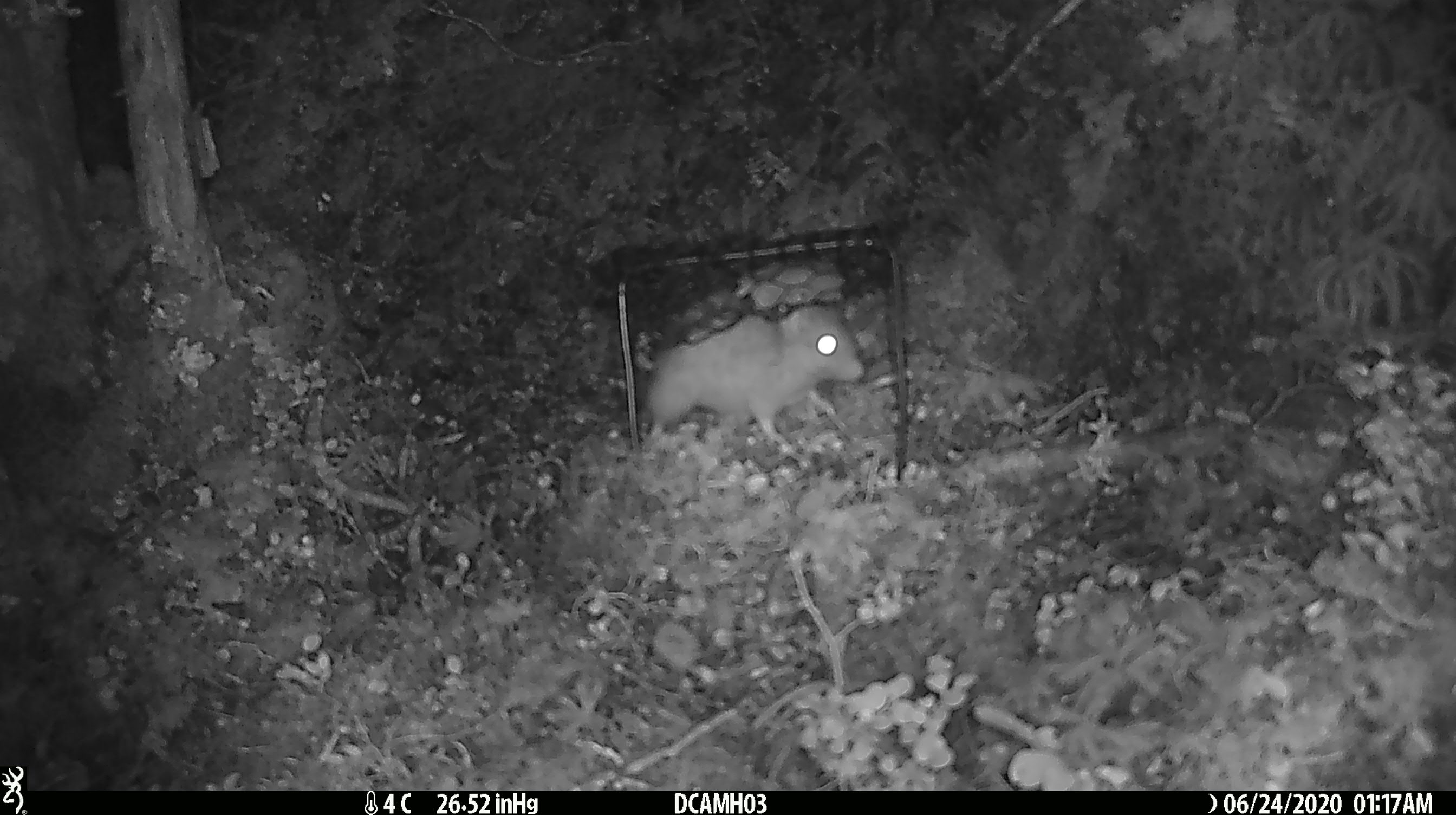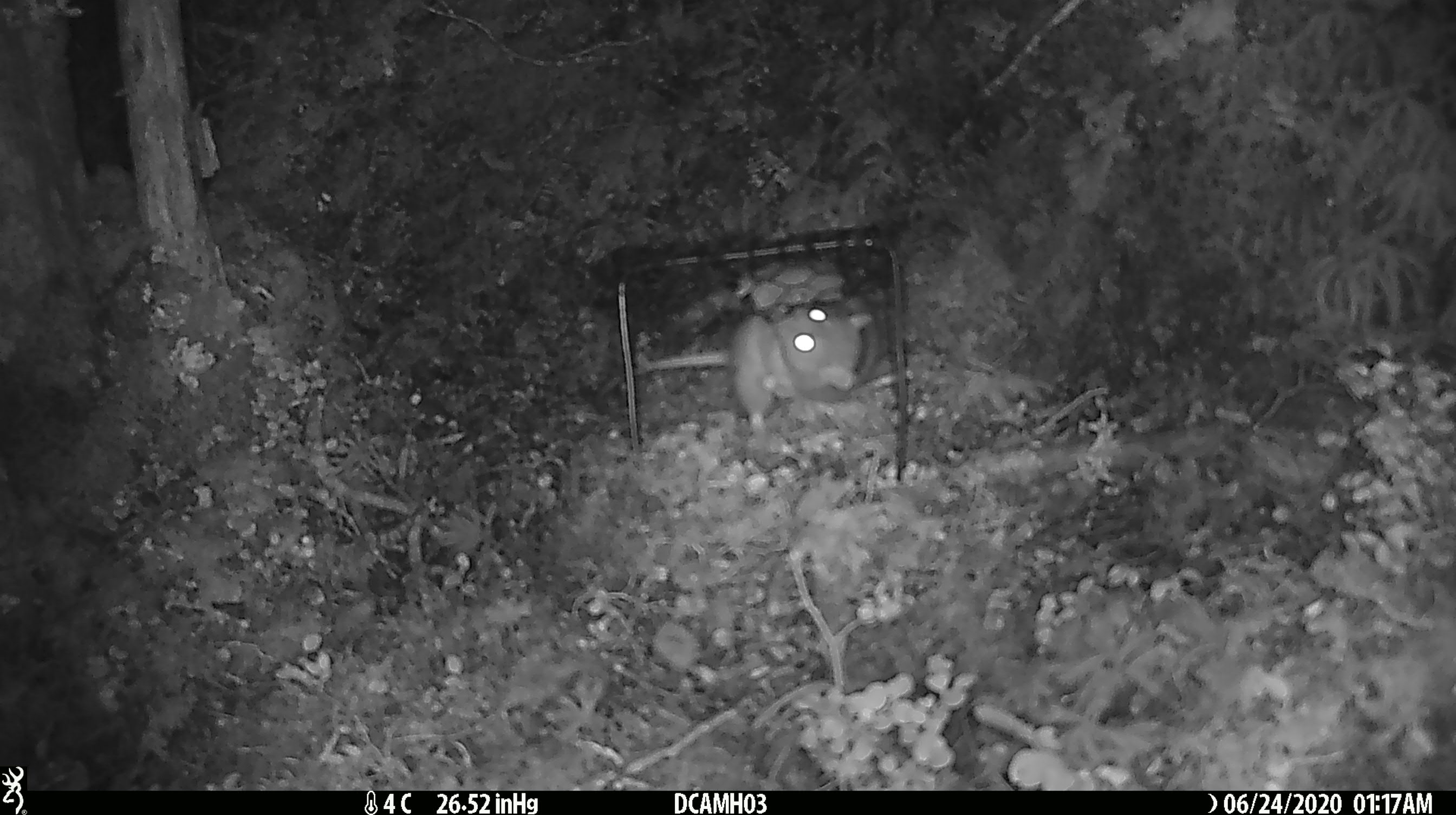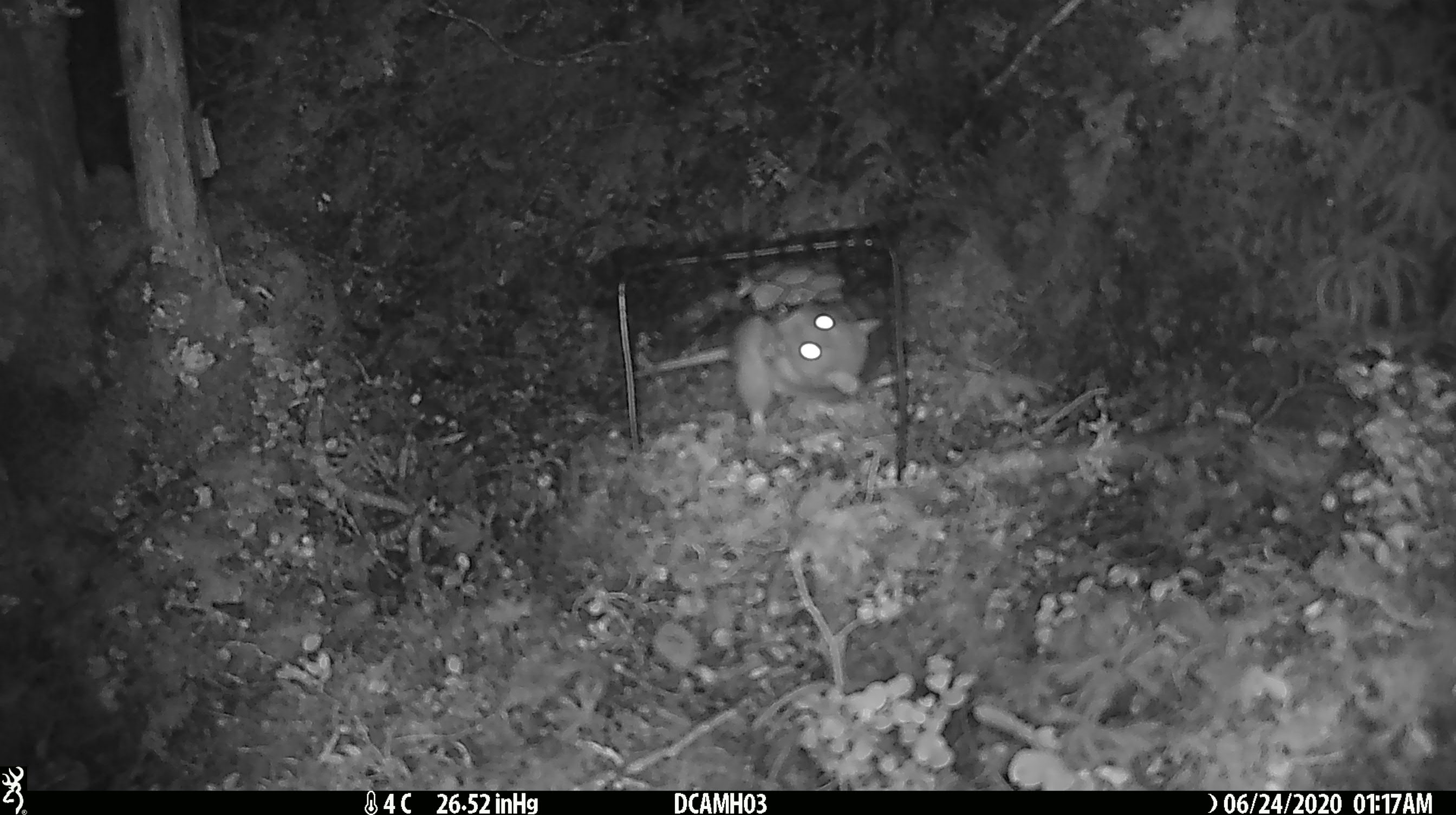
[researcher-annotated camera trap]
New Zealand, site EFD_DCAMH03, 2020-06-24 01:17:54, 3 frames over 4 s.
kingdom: Animalia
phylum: Chordata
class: Mammalia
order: Rodentia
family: Muridae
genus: Rattus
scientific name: Rattus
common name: rat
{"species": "rat (Rattus)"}